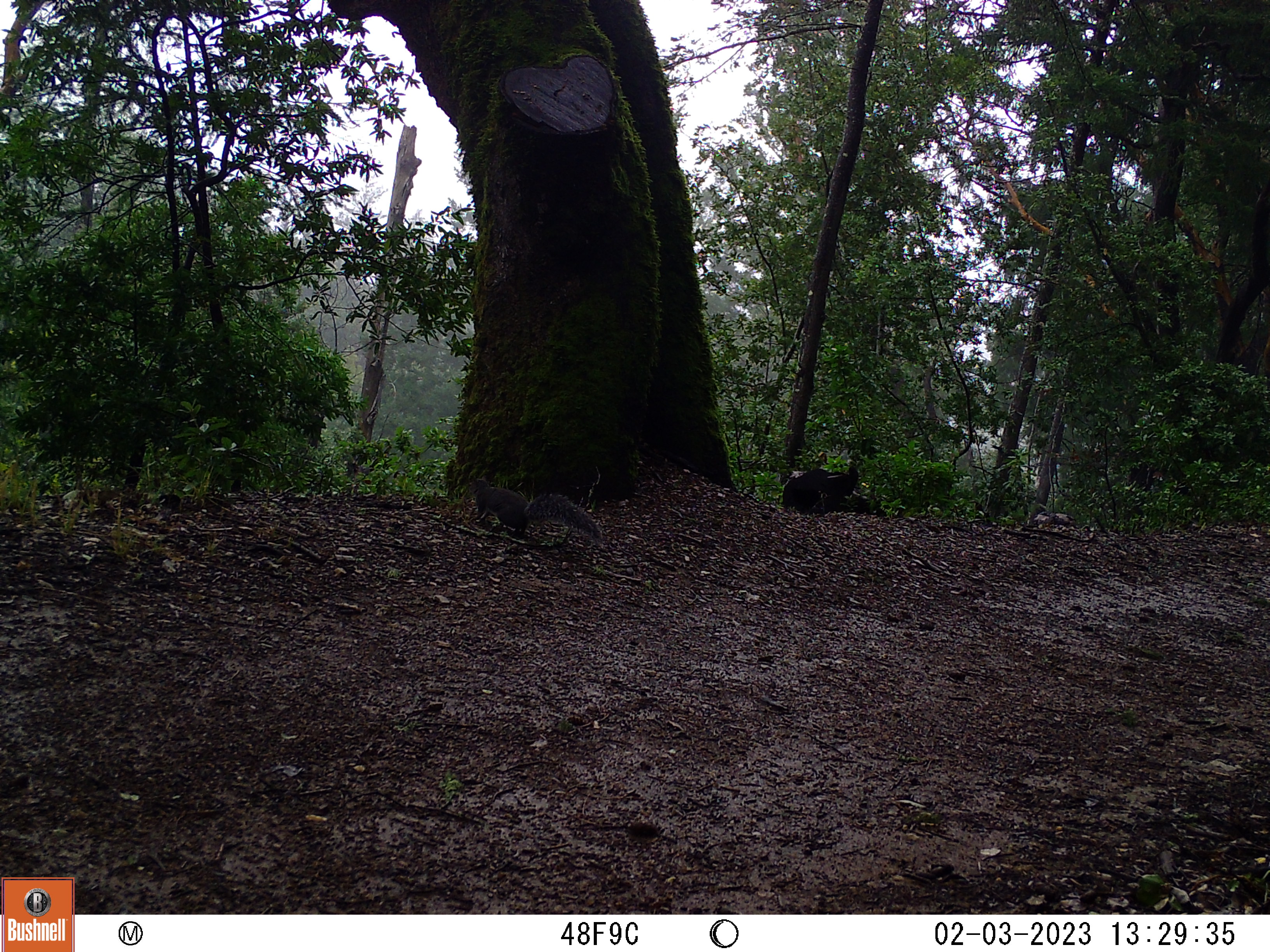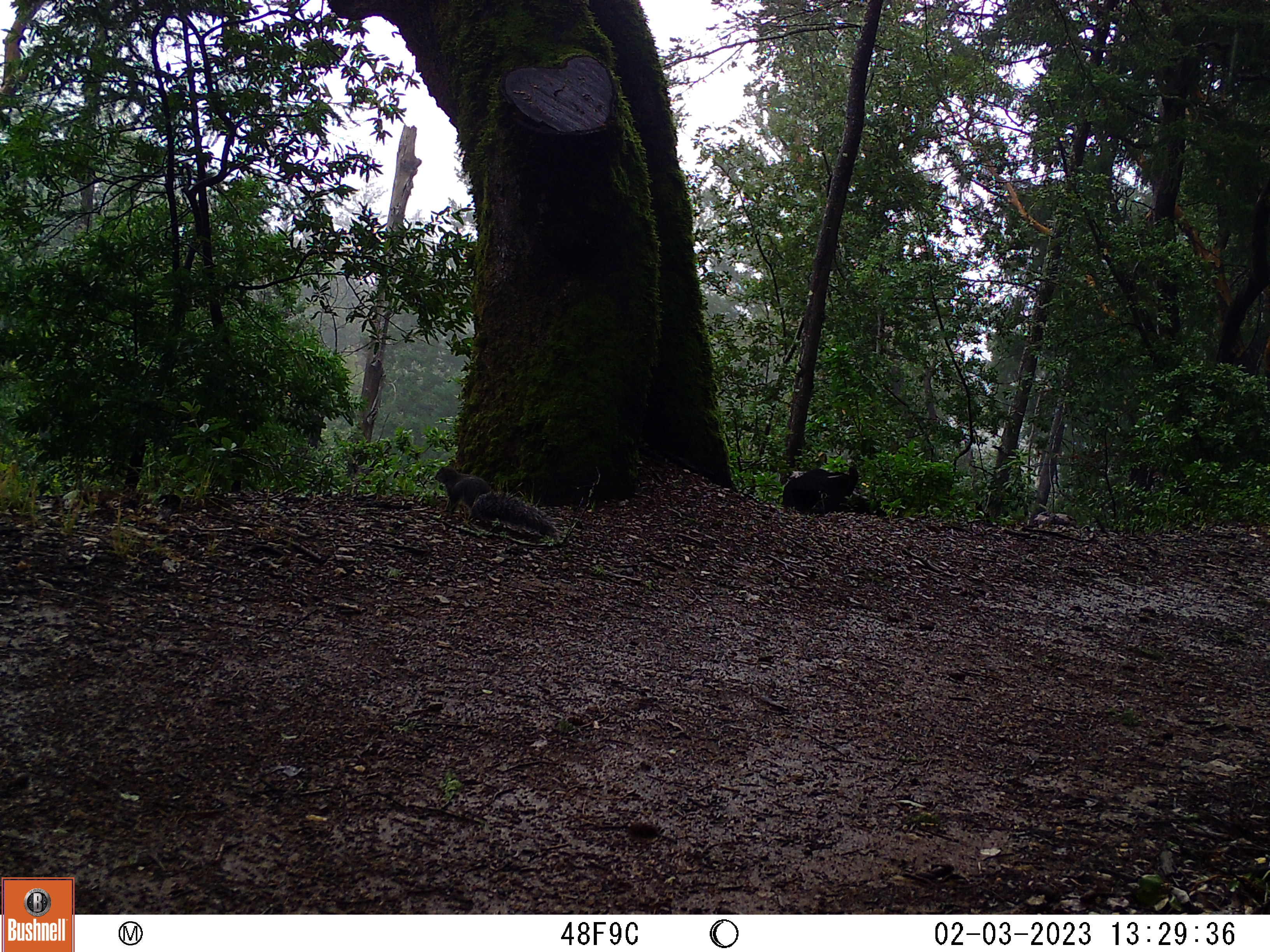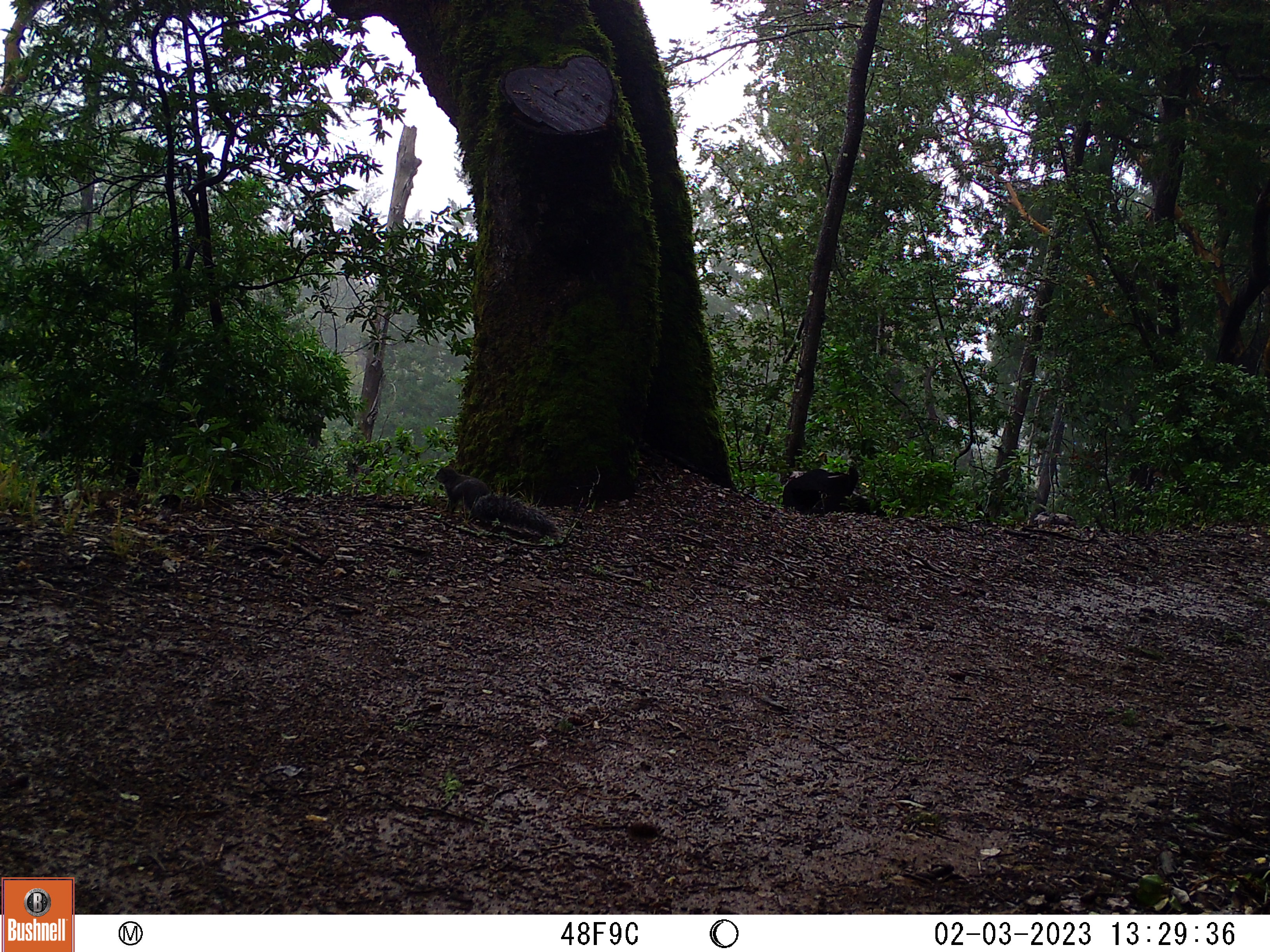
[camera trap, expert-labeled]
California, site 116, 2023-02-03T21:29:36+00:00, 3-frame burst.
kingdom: Animalia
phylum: Chordata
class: Mammalia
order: Rodentia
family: Sciuridae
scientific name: Sciuridae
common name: squirrel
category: unknown squirrel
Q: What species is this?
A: Unknown squirrel (squirrel) (Sciuridae).